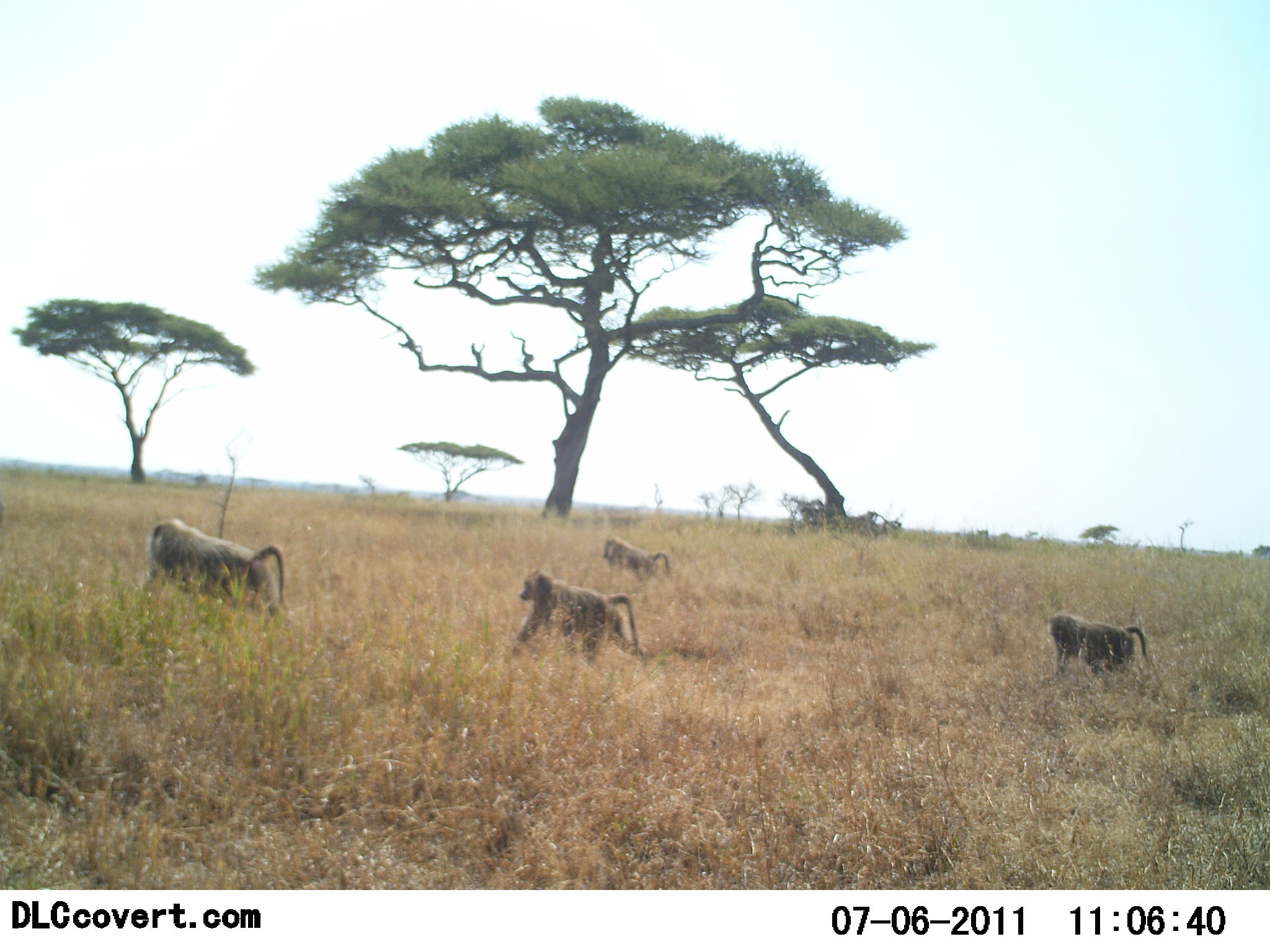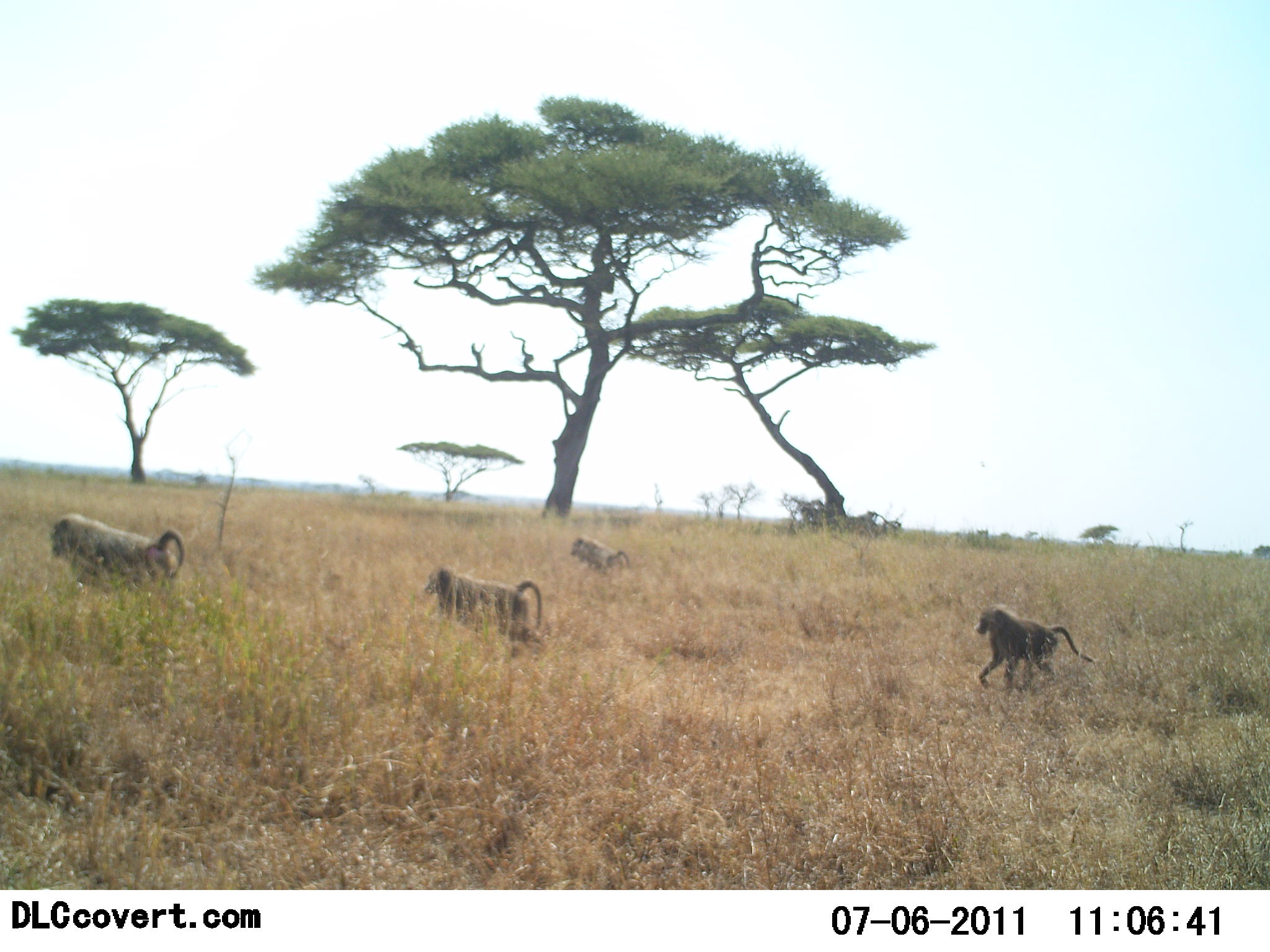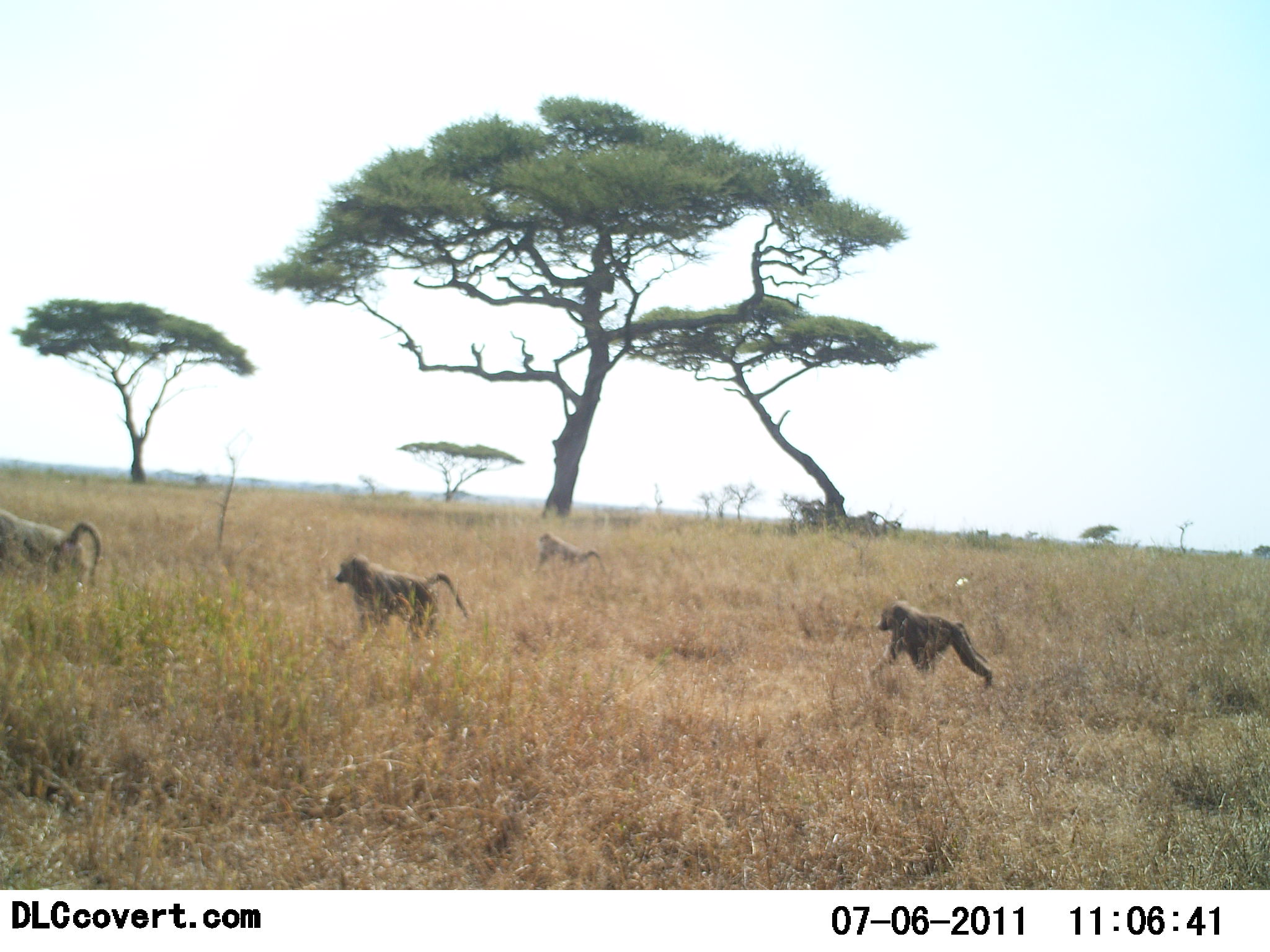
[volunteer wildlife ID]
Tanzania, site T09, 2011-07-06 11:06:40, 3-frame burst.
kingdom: Animalia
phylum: Chordata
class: Mammalia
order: Primates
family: Cercopithecidae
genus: Papio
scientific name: Papio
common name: baboon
Baboon (Papio), count 4. Behavior (volunteer vote fractions): standing 0%, resting 0%, moving 100%, interacting 0%. Young present (vote fraction): 0%. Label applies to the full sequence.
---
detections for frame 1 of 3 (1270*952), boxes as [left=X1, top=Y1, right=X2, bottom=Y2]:
animal: [left=140, top=518, right=292, bottom=624]; [left=507, top=571, right=648, bottom=667]; [left=1049, top=610, right=1150, bottom=682]; [left=600, top=538, right=671, bottom=590]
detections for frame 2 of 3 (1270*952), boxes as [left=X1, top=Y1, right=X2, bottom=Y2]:
animal: [left=970, top=602, right=1095, bottom=698]; [left=45, top=513, right=185, bottom=597]; [left=417, top=565, right=547, bottom=651]; [left=565, top=533, right=633, bottom=582]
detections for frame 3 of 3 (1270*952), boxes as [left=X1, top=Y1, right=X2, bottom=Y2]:
animal: [left=331, top=551, right=470, bottom=647]; [left=865, top=599, right=996, bottom=692]; [left=0, top=503, right=105, bottom=589]; [left=533, top=531, right=609, bottom=589]